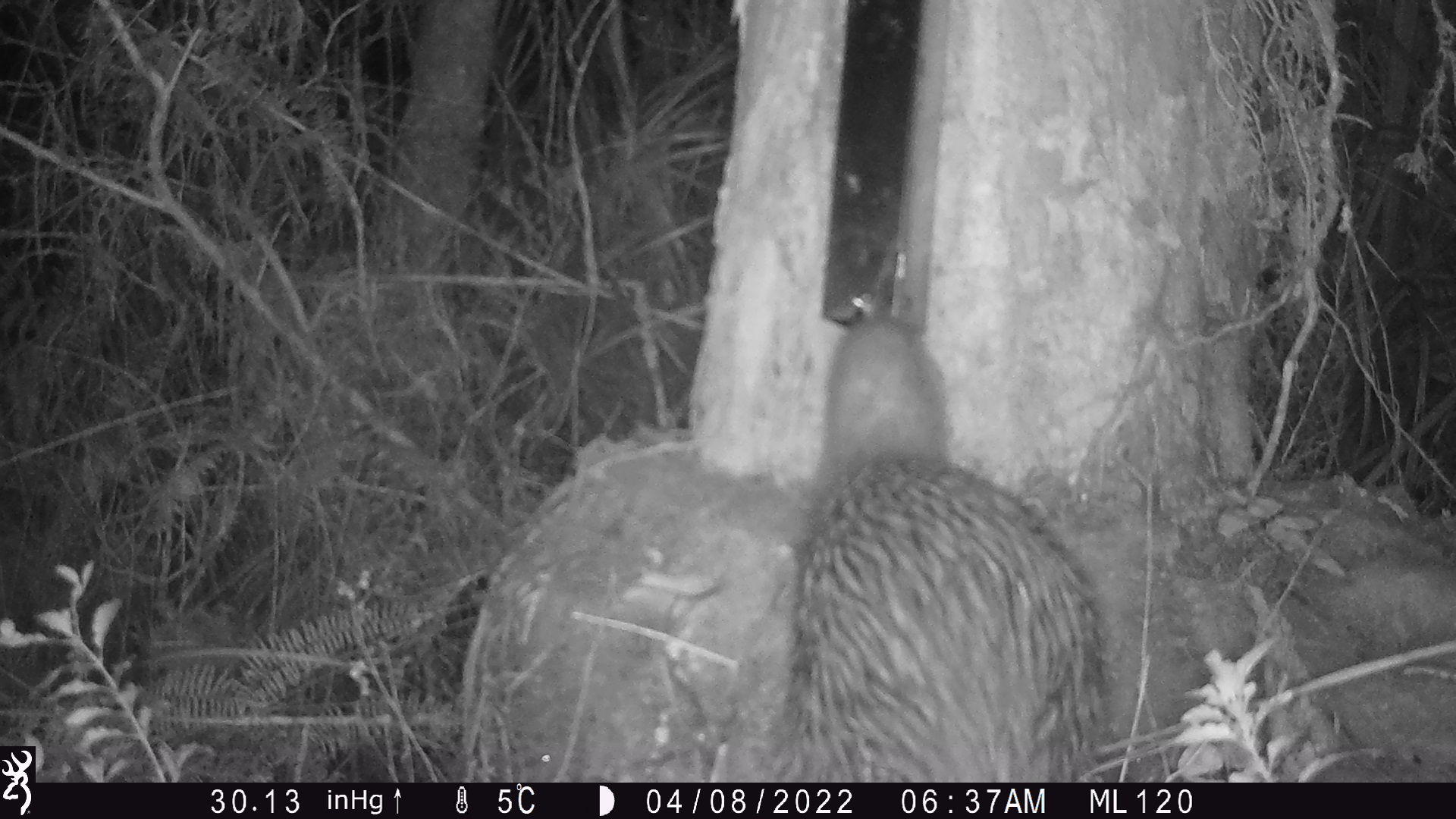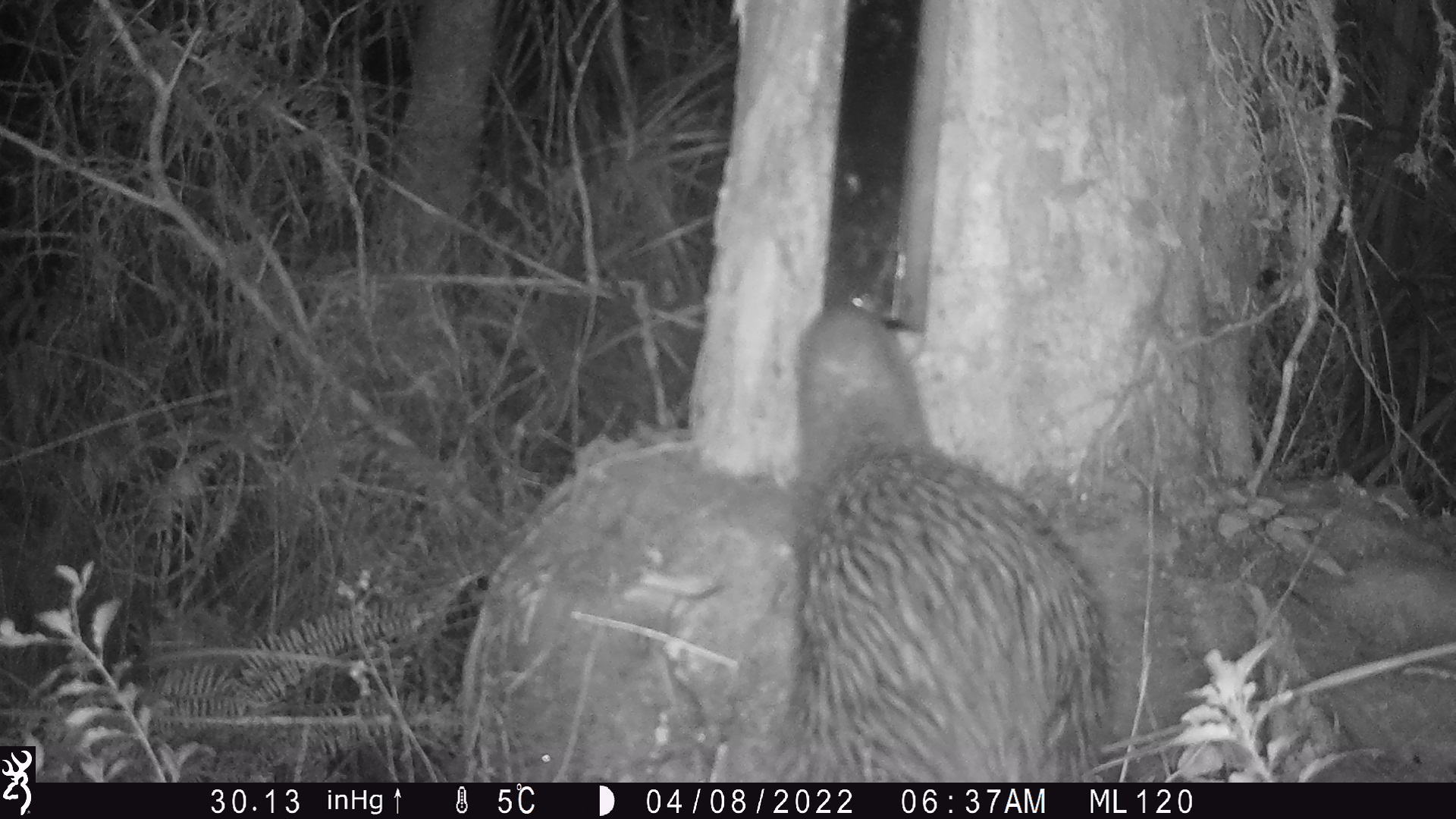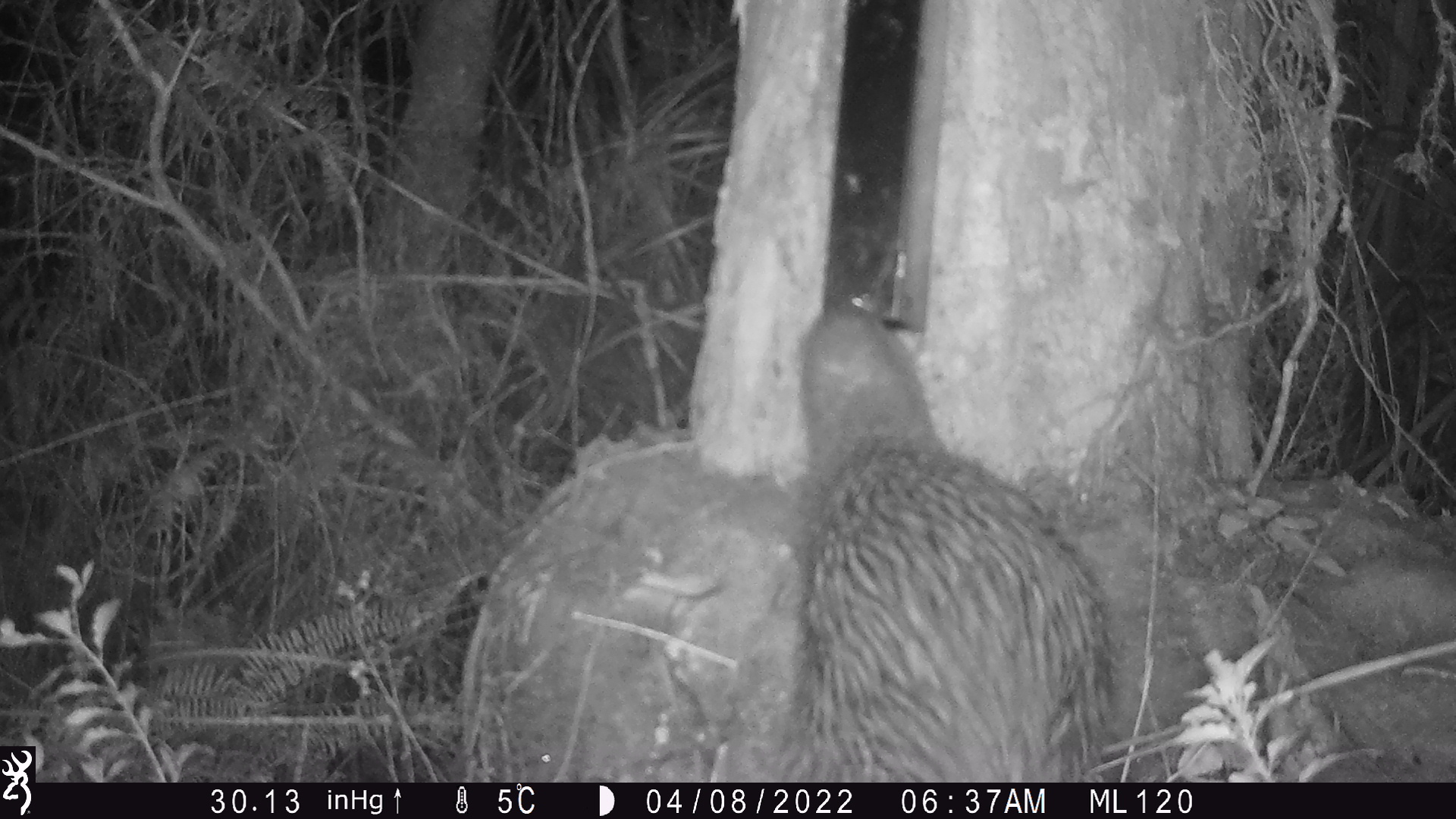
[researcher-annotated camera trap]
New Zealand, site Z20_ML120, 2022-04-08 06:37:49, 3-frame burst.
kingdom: Animalia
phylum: Chordata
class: Aves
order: Apterygiformes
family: Apterygidae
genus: Apteryx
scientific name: Apteryx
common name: kiwi